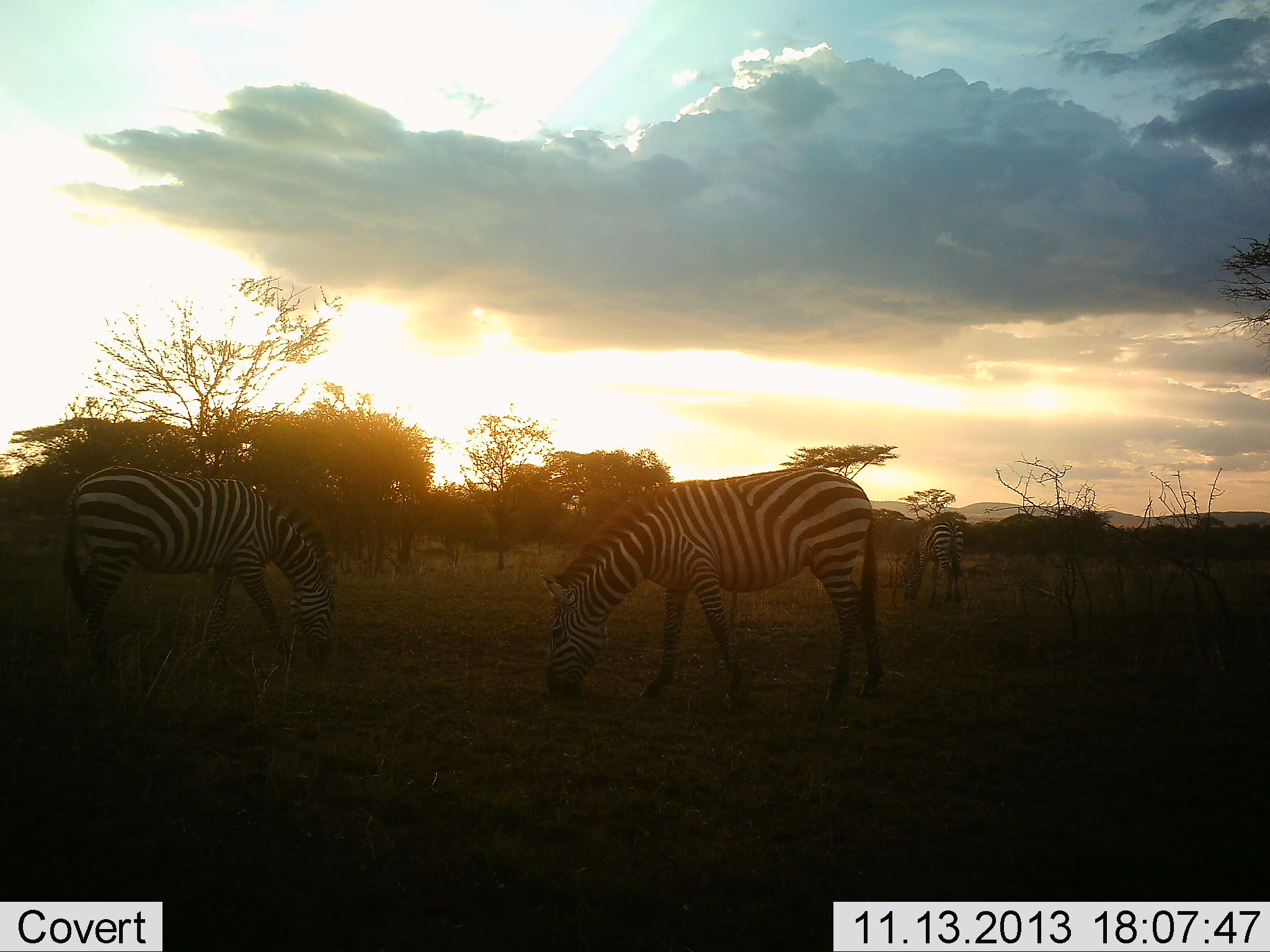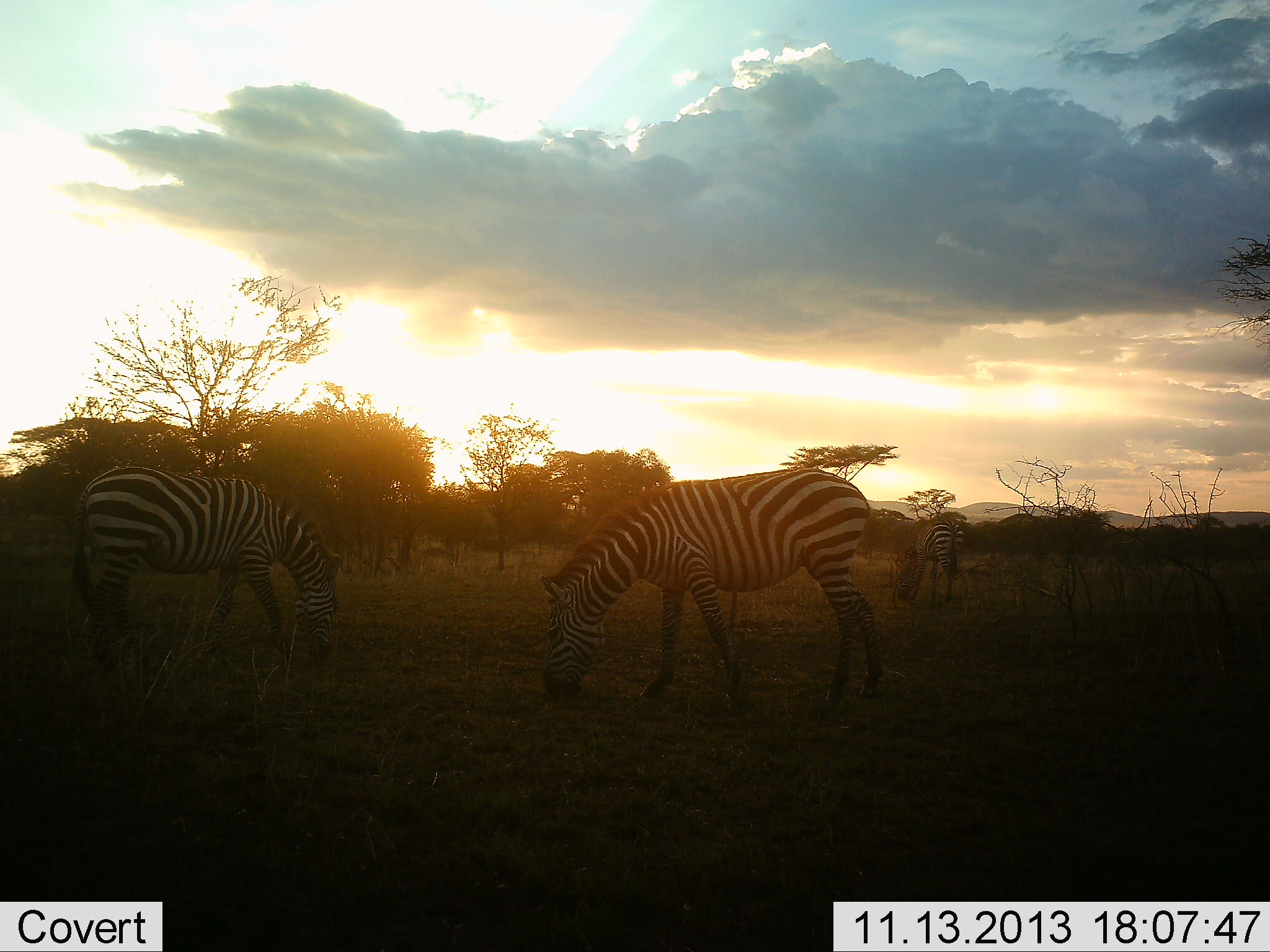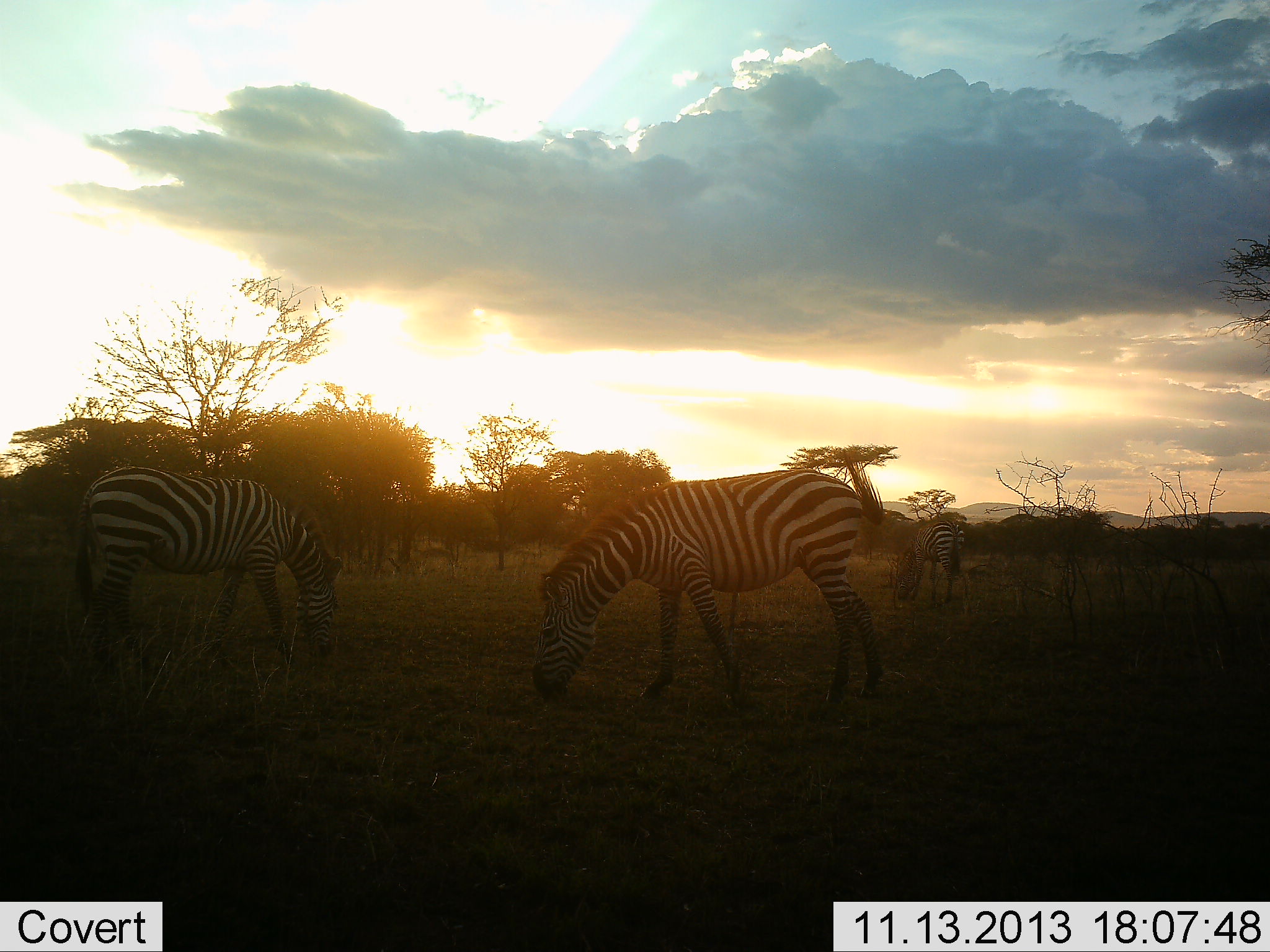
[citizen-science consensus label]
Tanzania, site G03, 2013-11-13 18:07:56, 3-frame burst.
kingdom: Animalia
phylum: Chordata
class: Mammalia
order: Perissodactyla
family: Equidae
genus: Equus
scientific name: Equus quagga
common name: plains zebra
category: zebra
Zebra (plains zebra) (Equus quagga), count 3. Behavior (volunteer vote fractions): standing 20%, resting 1%, moving 3%, interacting 1%. Young present (vote fraction): 0%. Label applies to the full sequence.